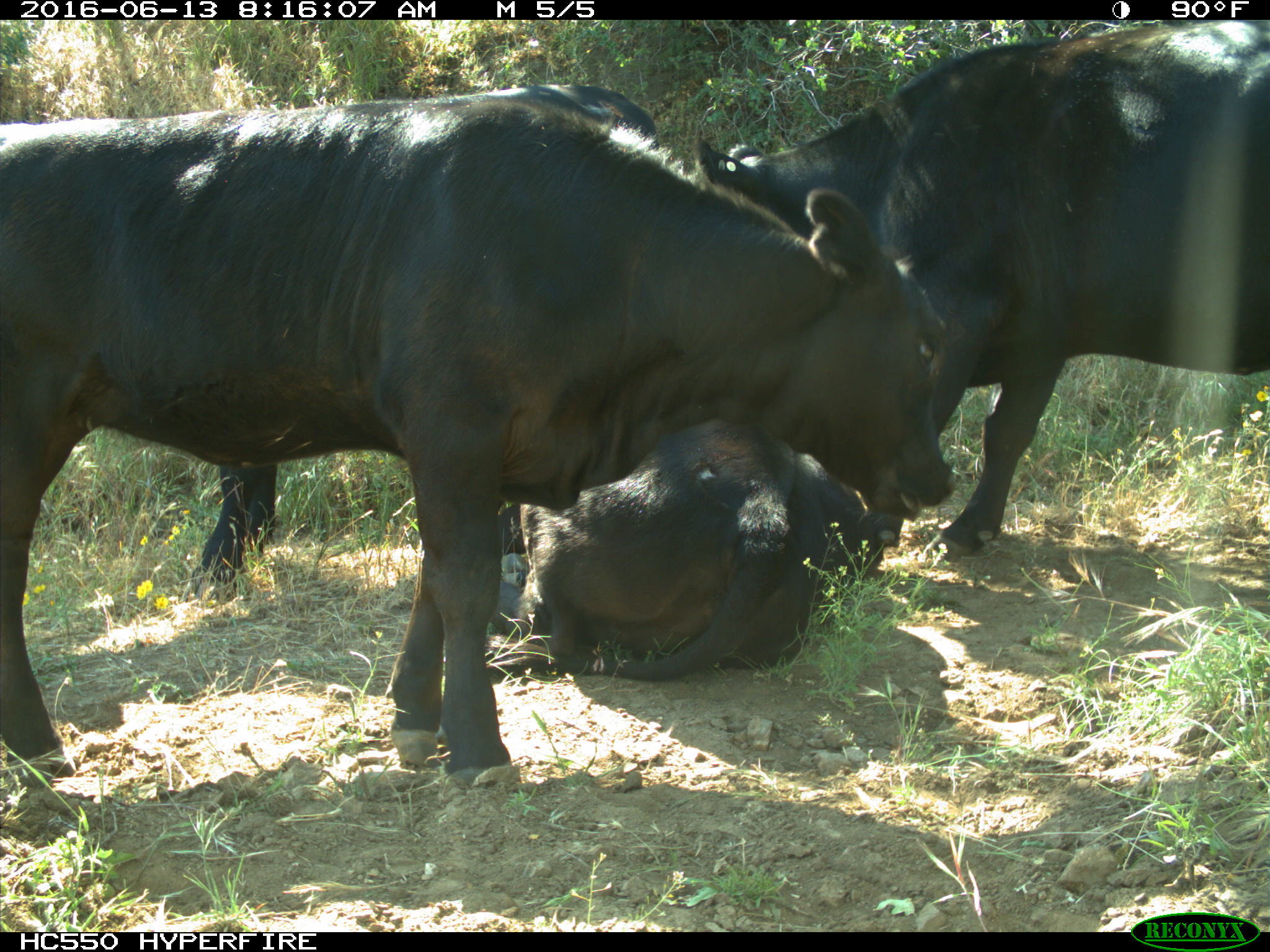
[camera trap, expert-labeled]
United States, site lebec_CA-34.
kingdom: Animalia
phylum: Chordata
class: Mammalia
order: Artiodactyla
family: Bovidae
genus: Bos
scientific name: Bos taurus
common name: domestic cow